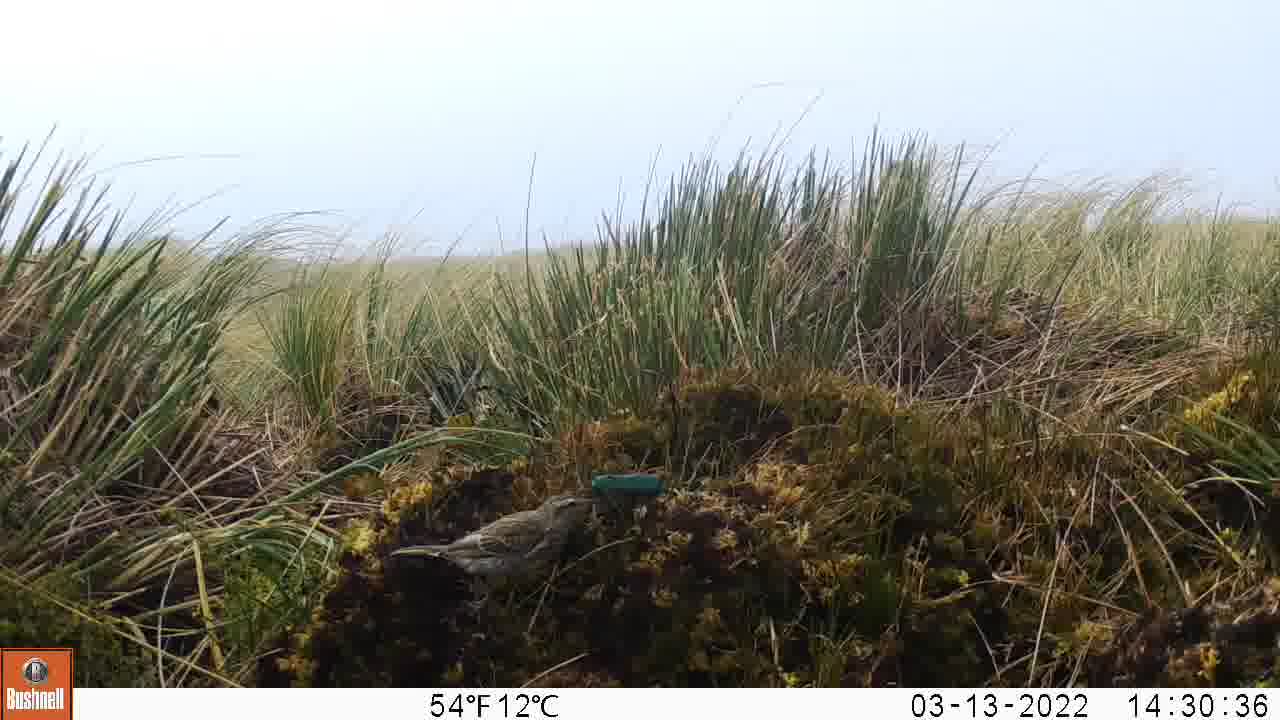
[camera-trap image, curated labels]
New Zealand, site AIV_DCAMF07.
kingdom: Animalia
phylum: Chordata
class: Aves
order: Passeriformes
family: Motacillidae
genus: Anthus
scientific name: Anthus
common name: pipit